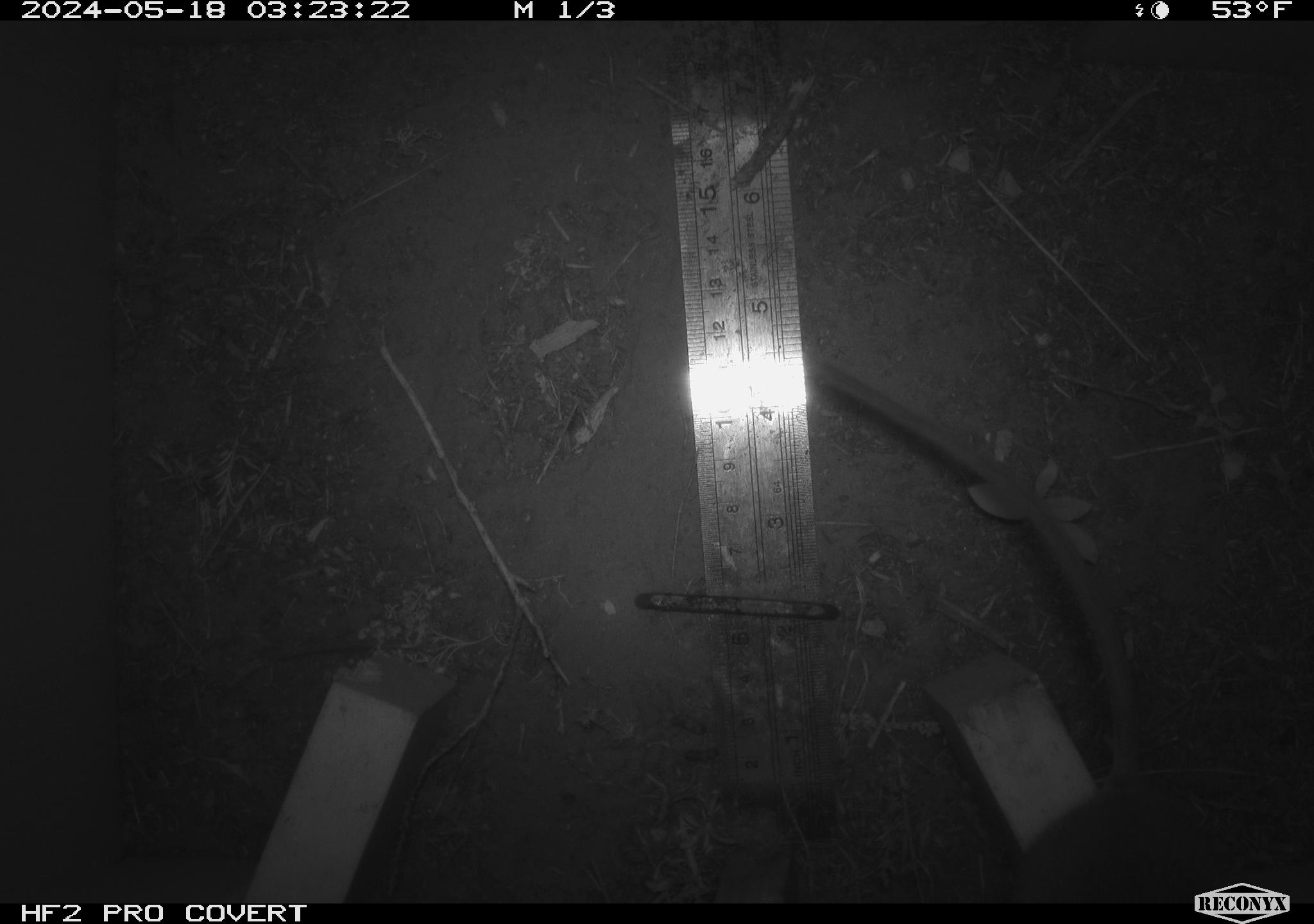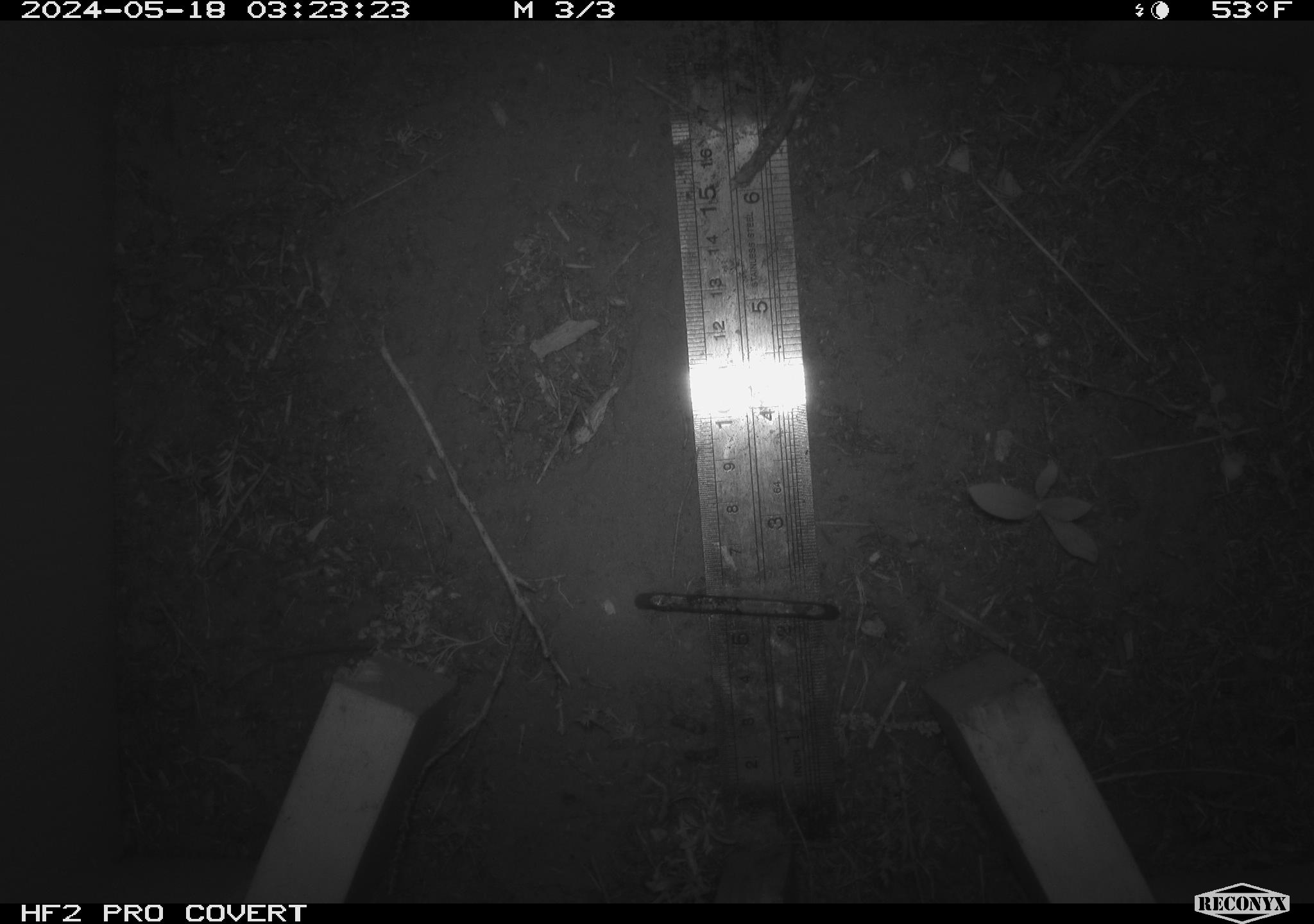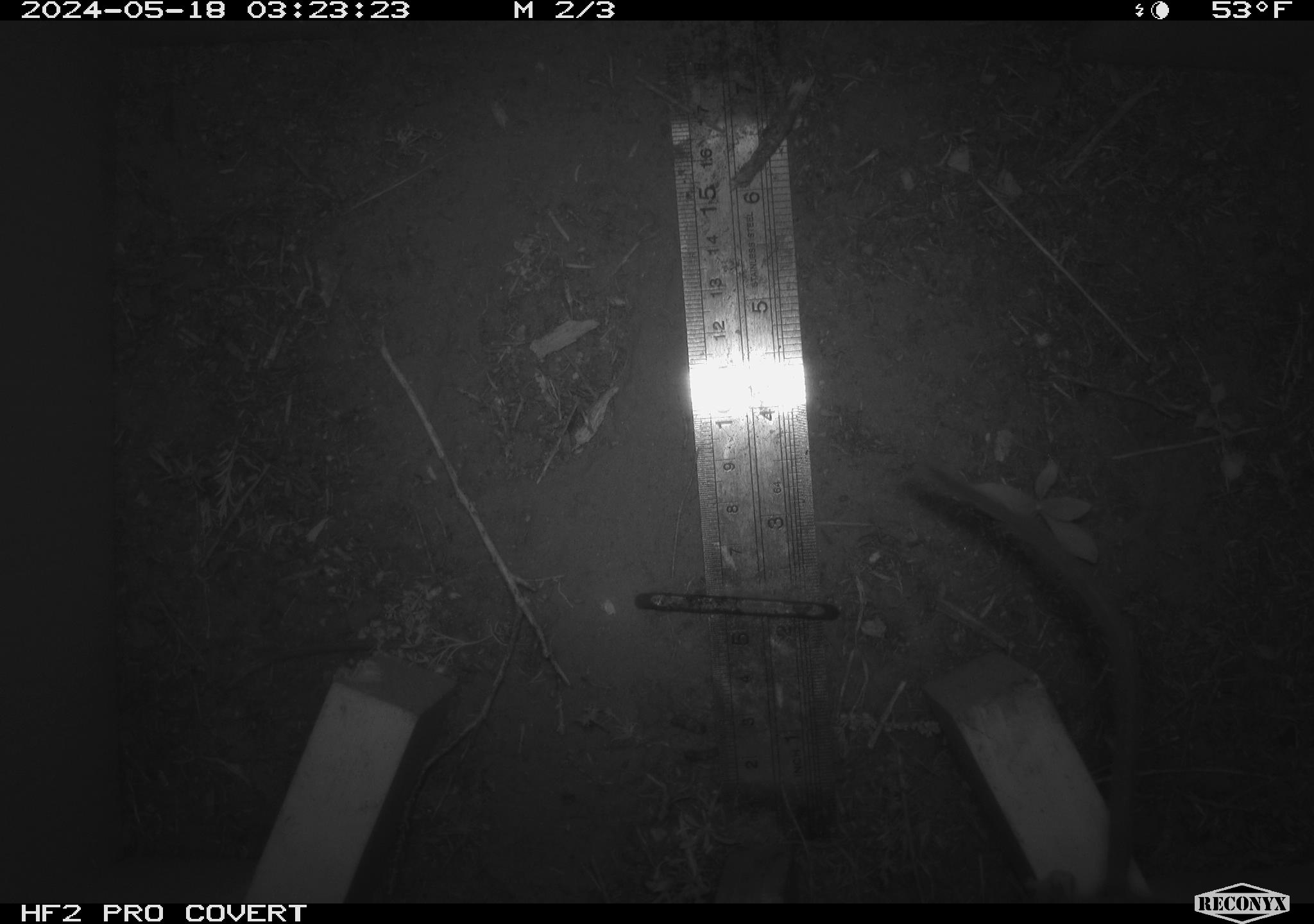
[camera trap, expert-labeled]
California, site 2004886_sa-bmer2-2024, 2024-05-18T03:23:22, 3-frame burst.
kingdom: Animalia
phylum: Chordata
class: Mammalia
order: Rodentia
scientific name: Rodentia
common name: woodrat or rat or mouse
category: woodrat or rat or mouse species